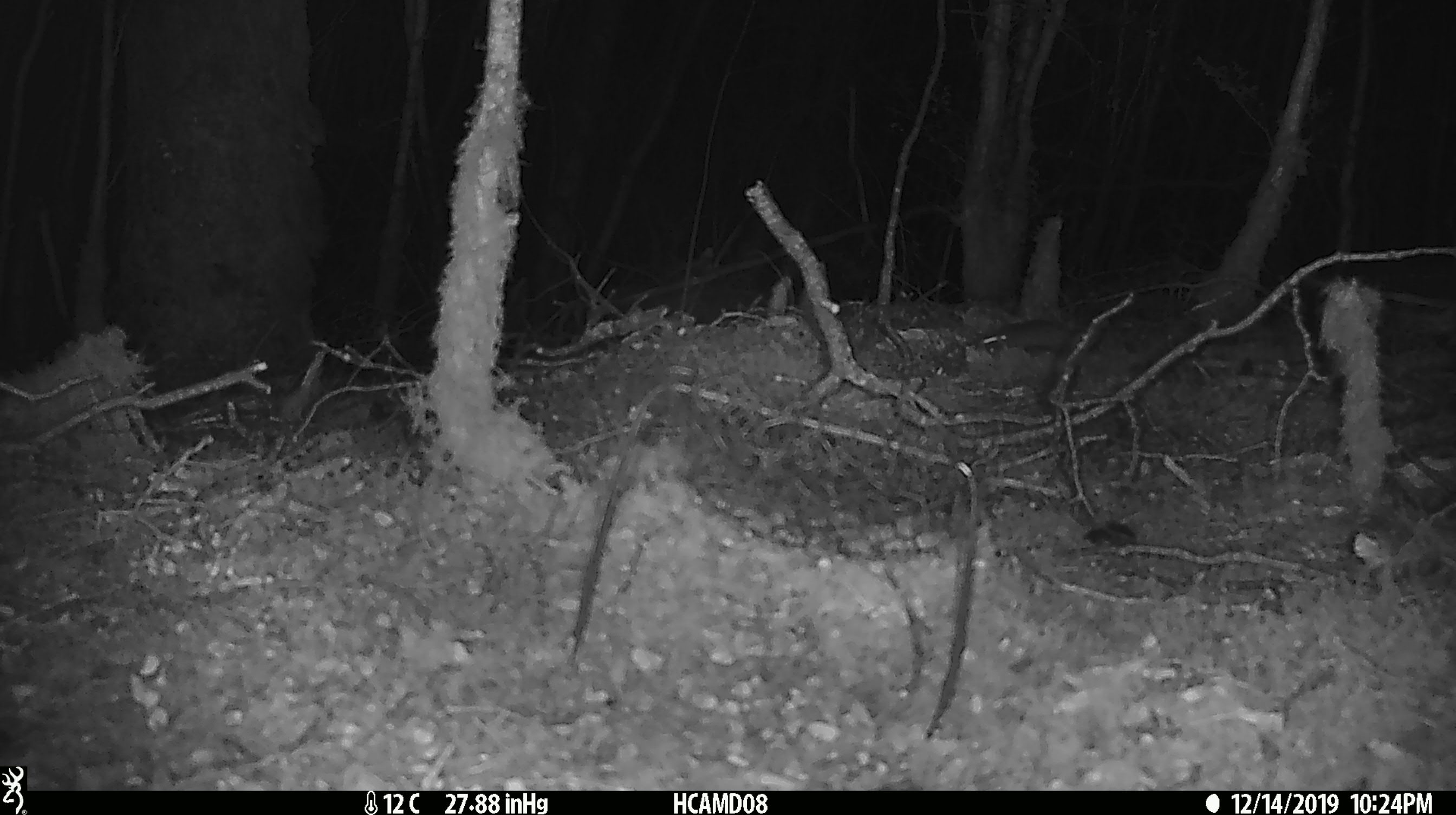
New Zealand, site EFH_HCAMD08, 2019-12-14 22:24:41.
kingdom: Animalia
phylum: Chordata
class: Mammalia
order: Rodentia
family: Muridae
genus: Mus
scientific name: Mus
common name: mouse